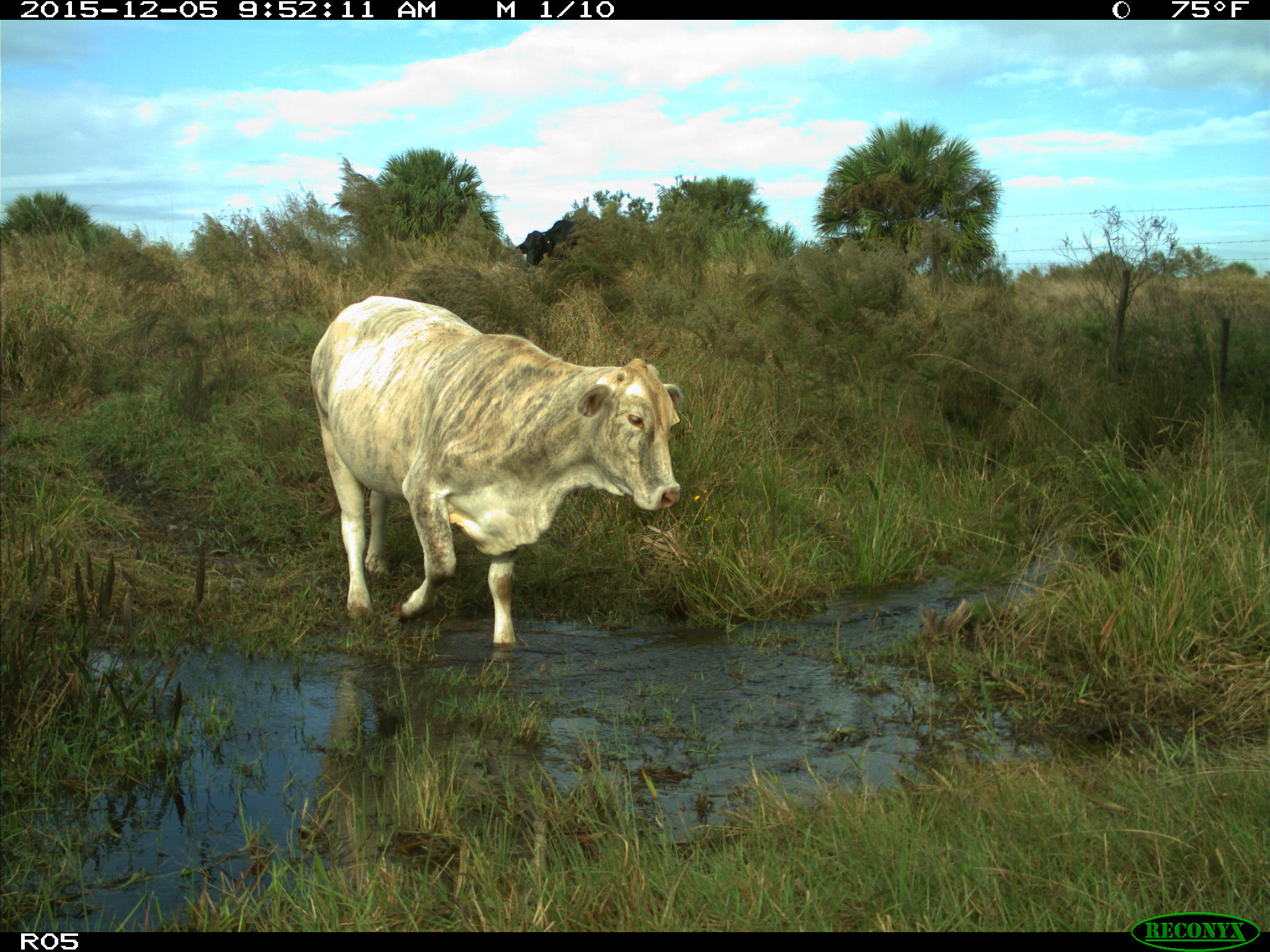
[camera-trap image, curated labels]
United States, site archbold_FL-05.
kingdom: Animalia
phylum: Chordata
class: Mammalia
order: Artiodactyla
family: Bovidae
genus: Bos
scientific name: Bos taurus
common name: domestic cow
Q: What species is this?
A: Bos taurus (domestic cow).